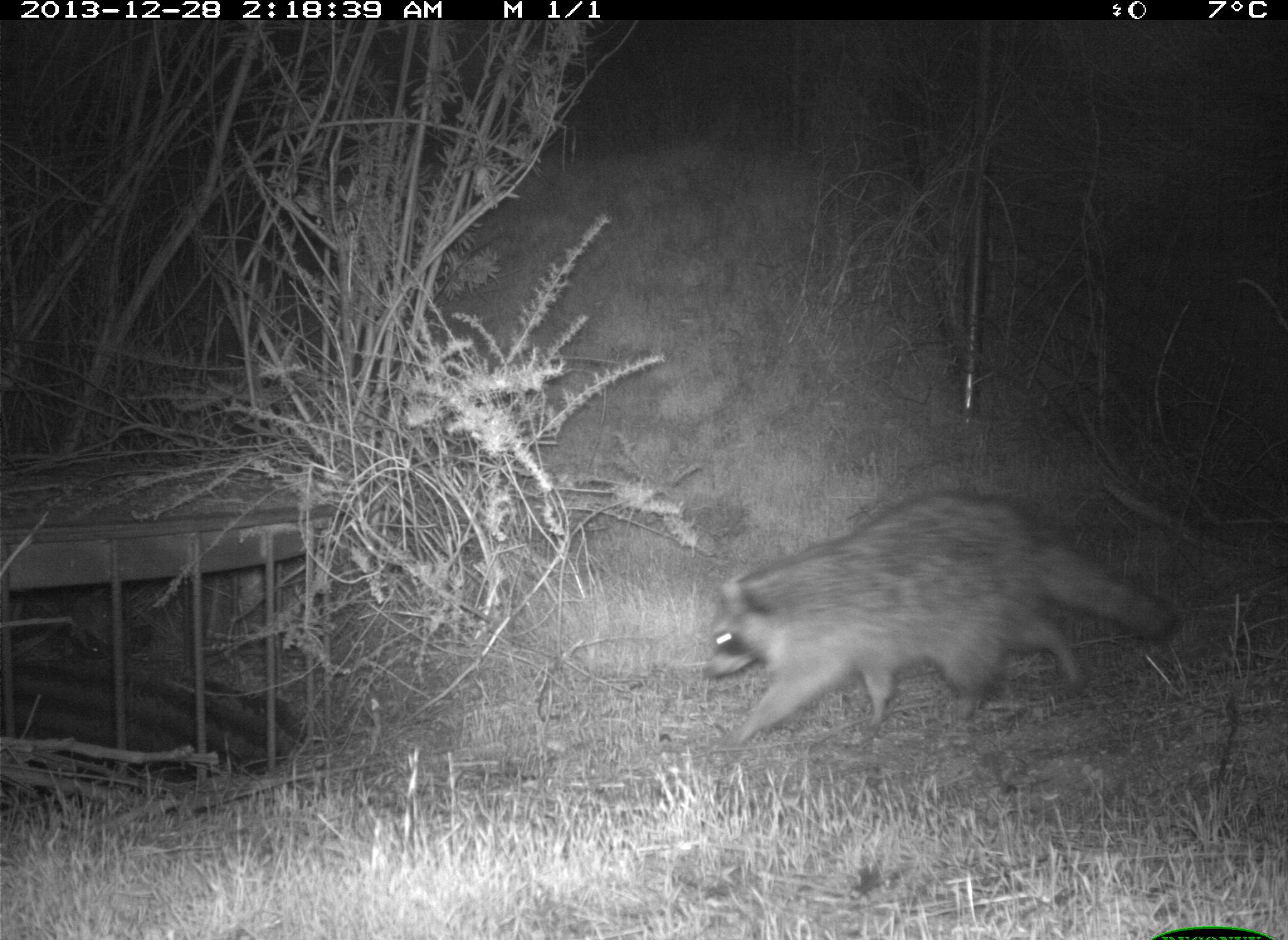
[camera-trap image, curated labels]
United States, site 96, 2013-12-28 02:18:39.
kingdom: Animalia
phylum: Chordata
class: Mammalia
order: Carnivora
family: Procyonidae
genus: Procyon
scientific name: Procyon lotor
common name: raccoon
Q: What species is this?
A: Raccoon (Procyon lotor).